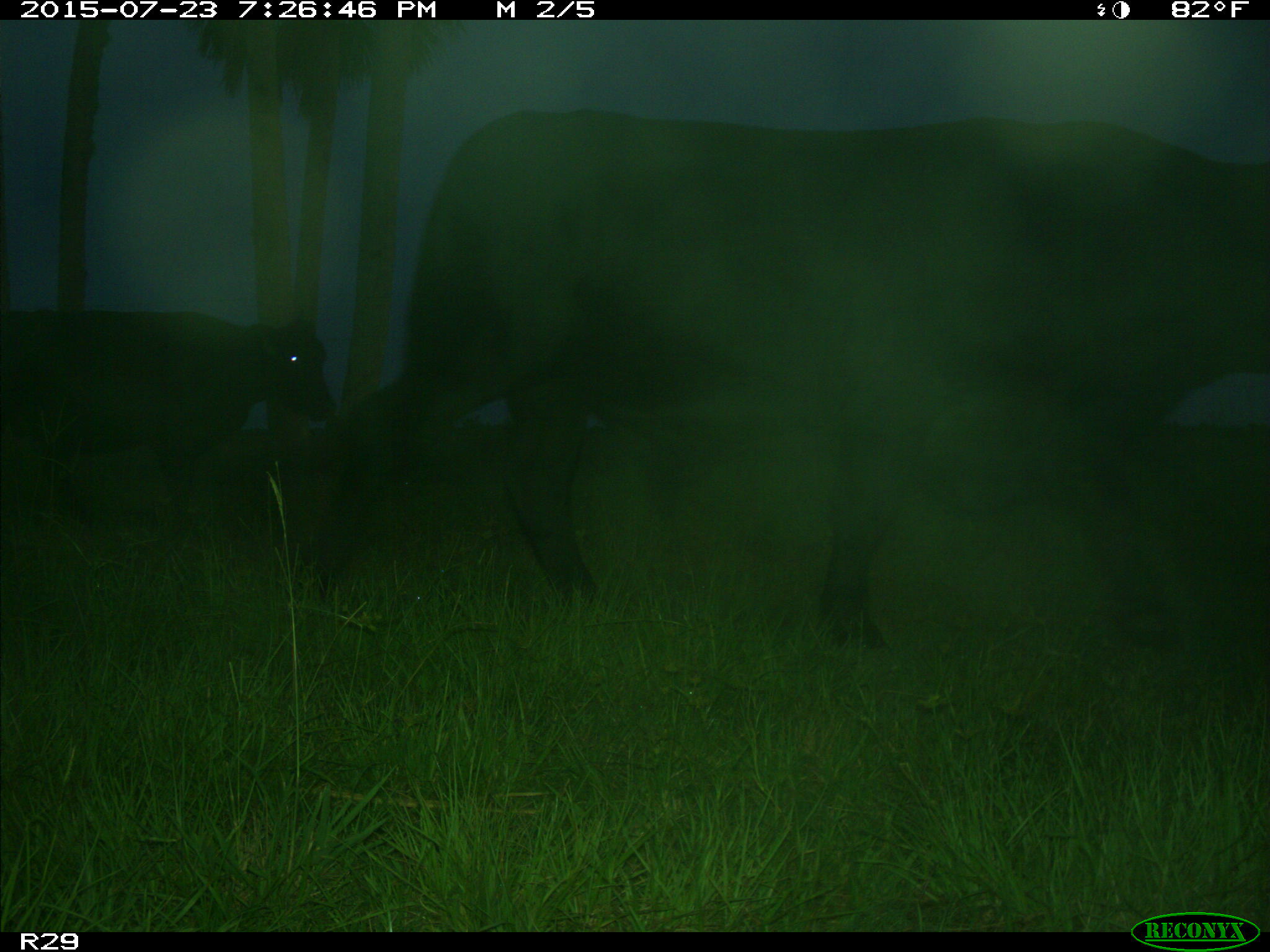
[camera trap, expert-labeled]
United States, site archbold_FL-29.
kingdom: Animalia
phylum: Chordata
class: Mammalia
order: Artiodactyla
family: Bovidae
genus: Bos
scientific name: Bos taurus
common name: domestic cow